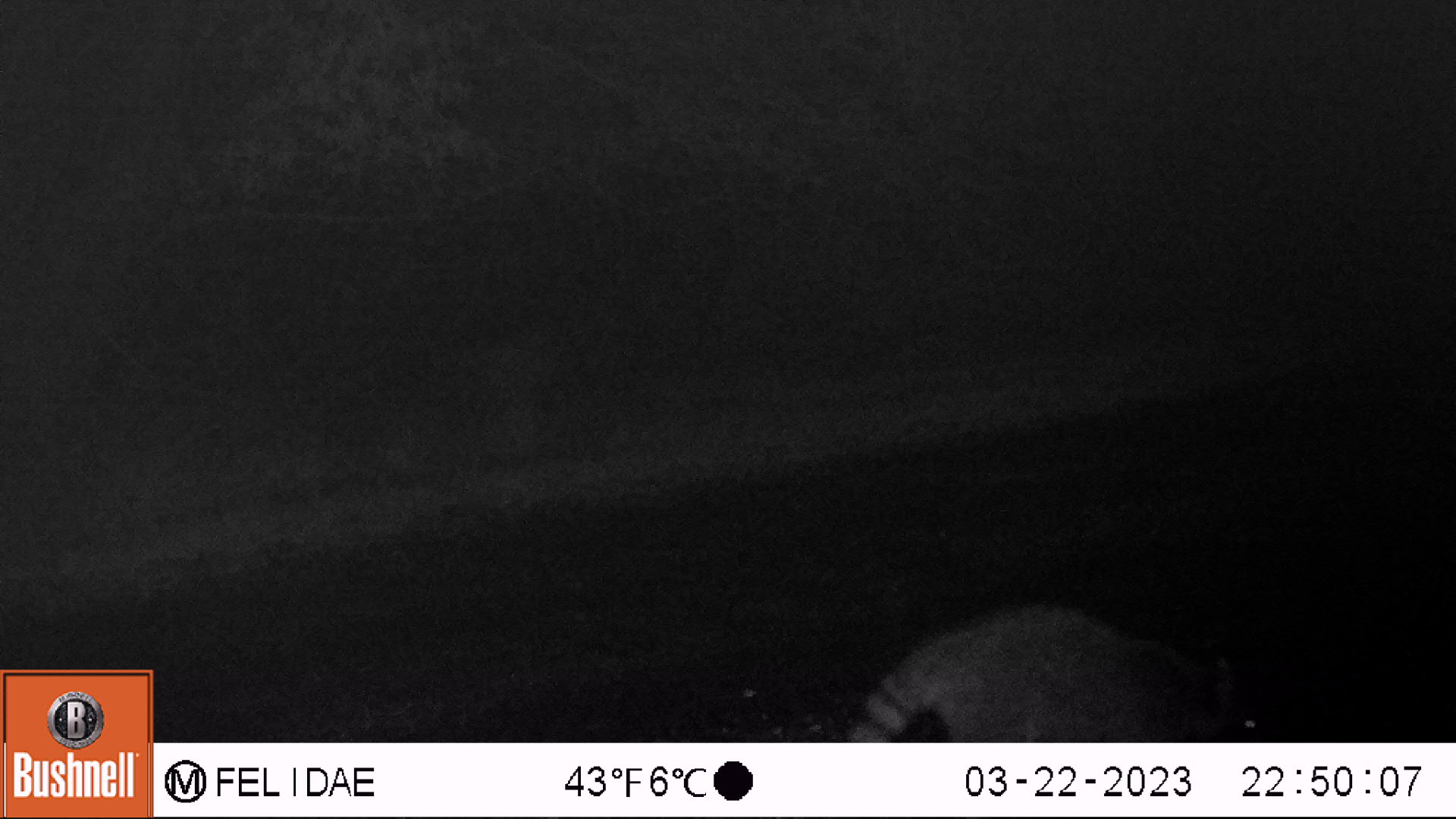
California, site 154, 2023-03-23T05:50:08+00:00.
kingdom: Animalia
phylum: Chordata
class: Mammalia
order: Carnivora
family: Procyonidae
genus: Procyon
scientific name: Procyon lotor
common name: raccoon